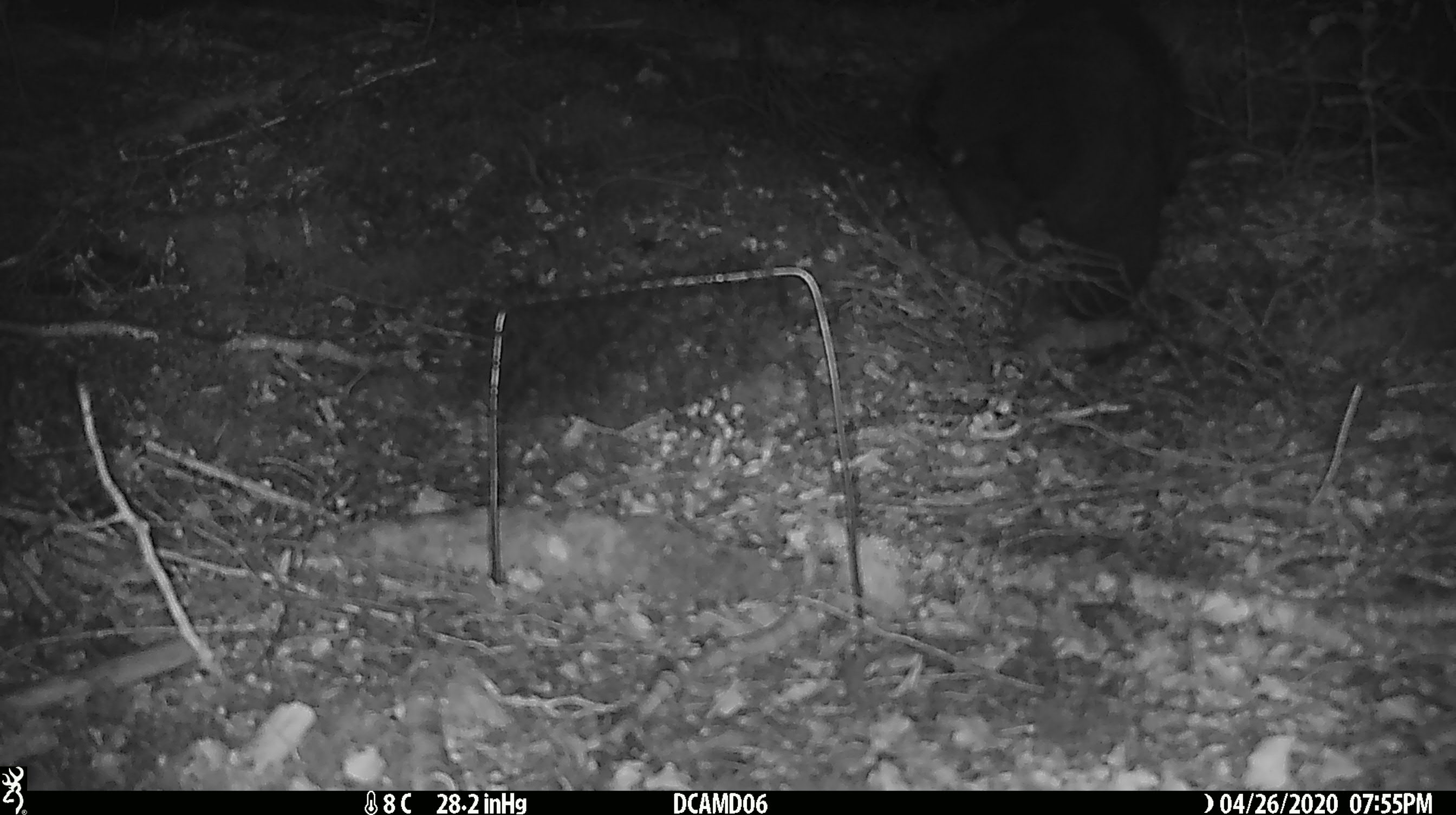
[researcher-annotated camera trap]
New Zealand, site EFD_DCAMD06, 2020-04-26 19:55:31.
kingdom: Animalia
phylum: Chordata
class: Mammalia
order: Diprotodontia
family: Phalangeridae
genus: Trichosurus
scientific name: Trichosurus vulpecula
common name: common brushtail possum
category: possum